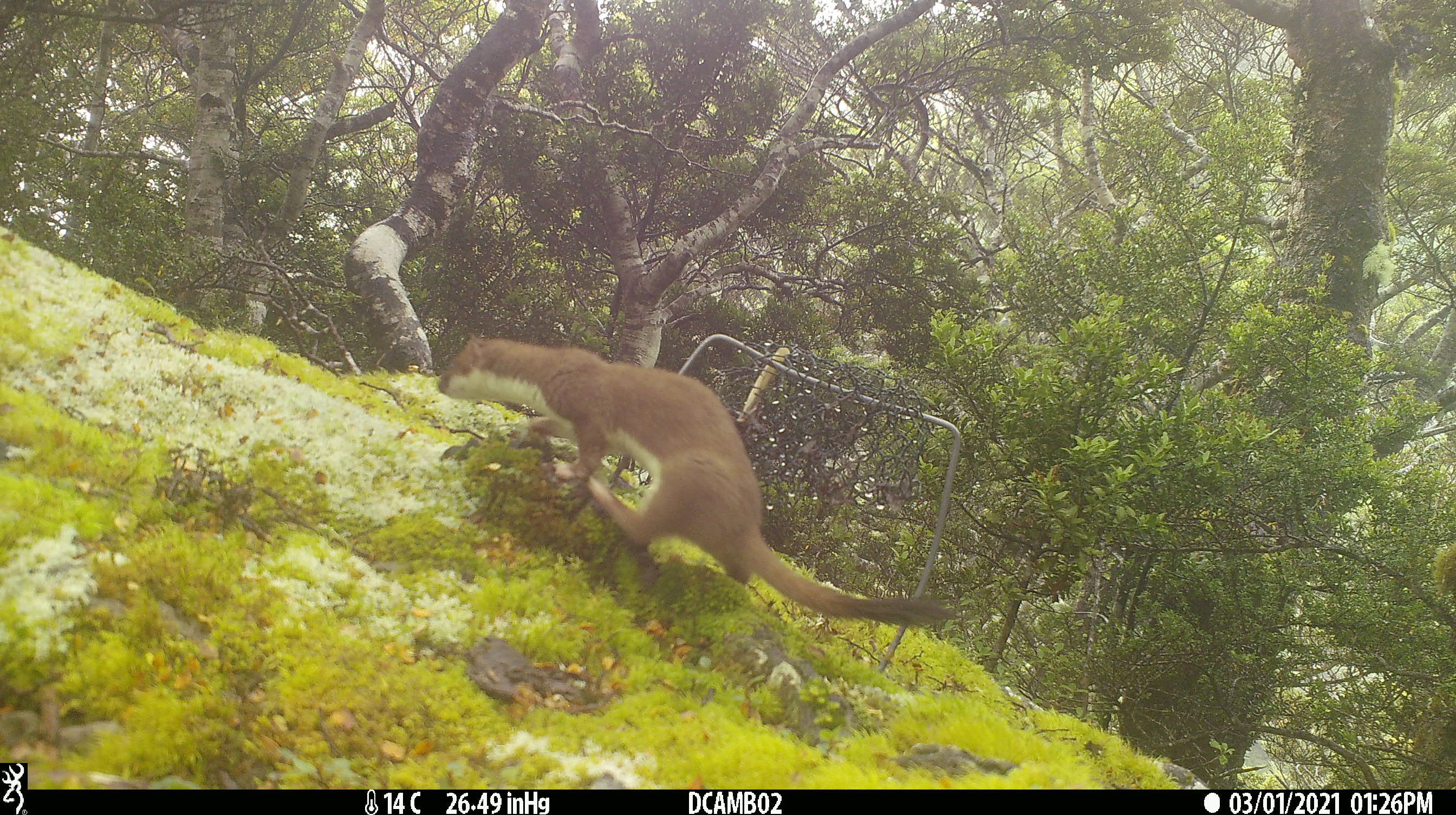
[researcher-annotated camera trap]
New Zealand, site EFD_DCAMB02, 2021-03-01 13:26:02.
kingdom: Animalia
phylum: Chordata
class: Mammalia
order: Carnivora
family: Mustelidae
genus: Mustela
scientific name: Mustela erminea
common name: stoat